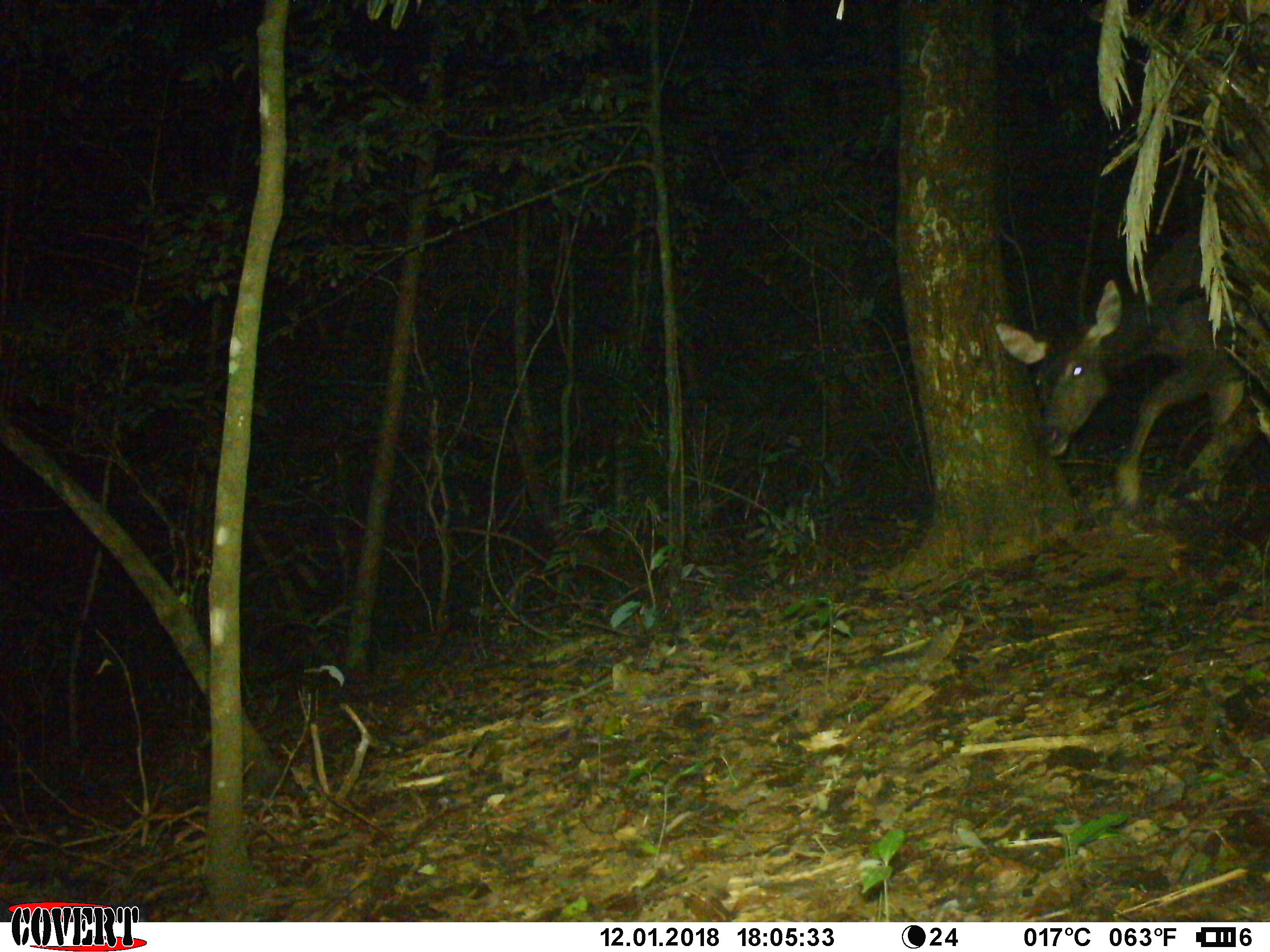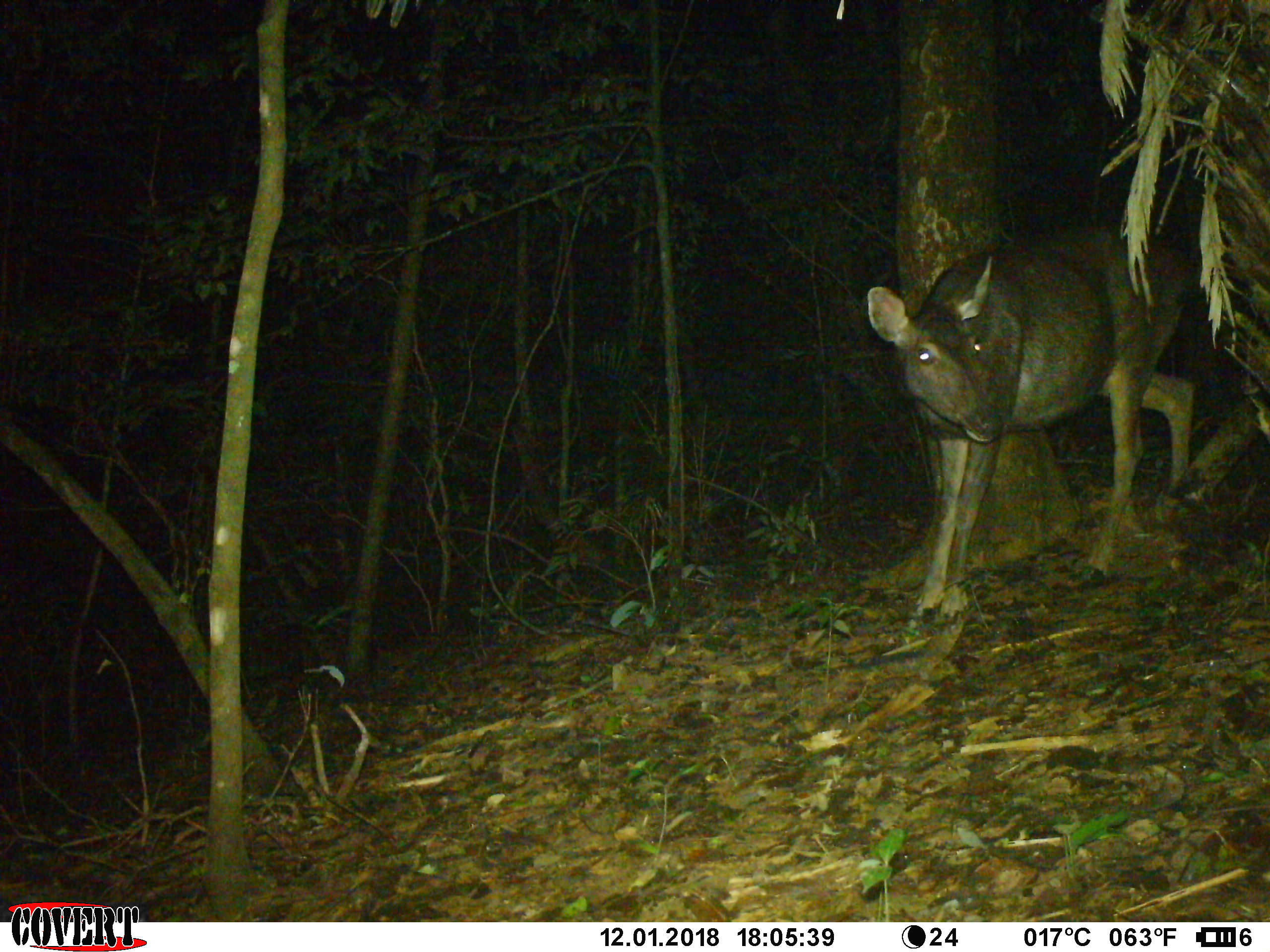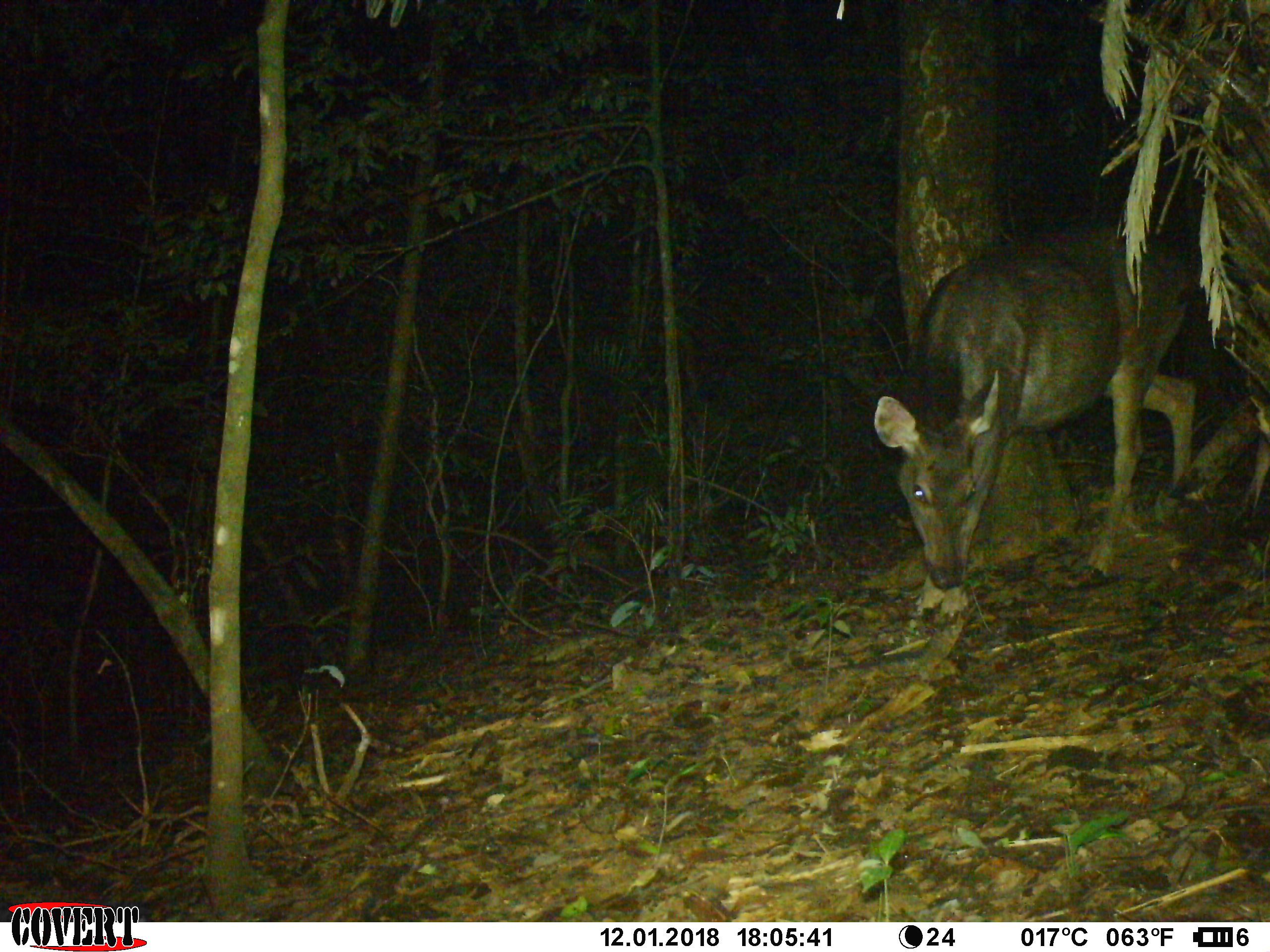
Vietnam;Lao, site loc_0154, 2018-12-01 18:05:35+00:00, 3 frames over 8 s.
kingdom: Animalia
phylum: Chordata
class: Mammalia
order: Artiodactyla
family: Cervidae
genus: Rusa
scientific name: Rusa unicolor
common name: sambar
Sambar (Rusa unicolor). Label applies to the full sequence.